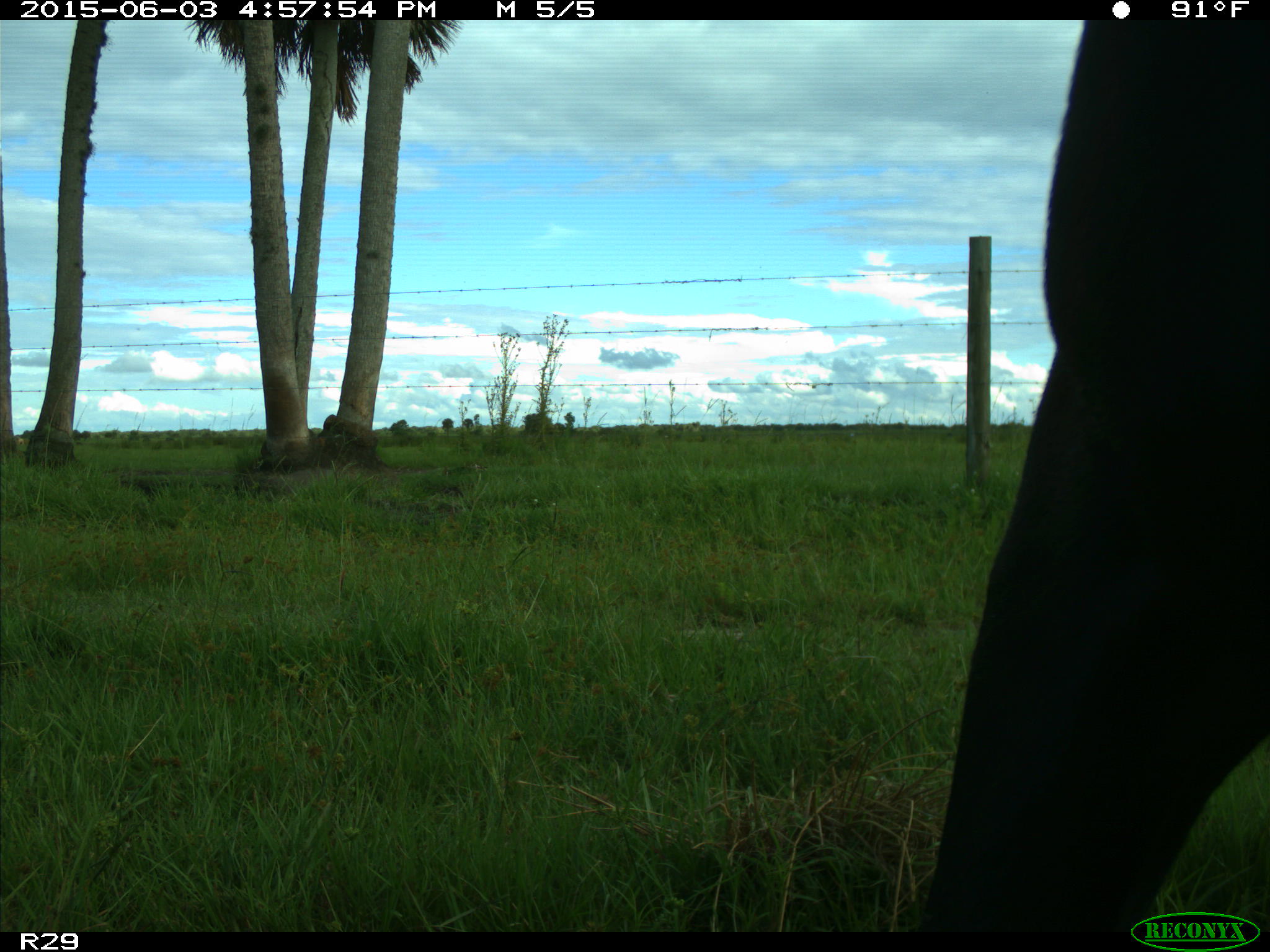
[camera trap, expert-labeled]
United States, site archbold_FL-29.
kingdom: Animalia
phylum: Chordata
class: Mammalia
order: Artiodactyla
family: Bovidae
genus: Bos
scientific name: Bos taurus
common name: domestic cow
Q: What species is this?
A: Bos taurus (domestic cow).